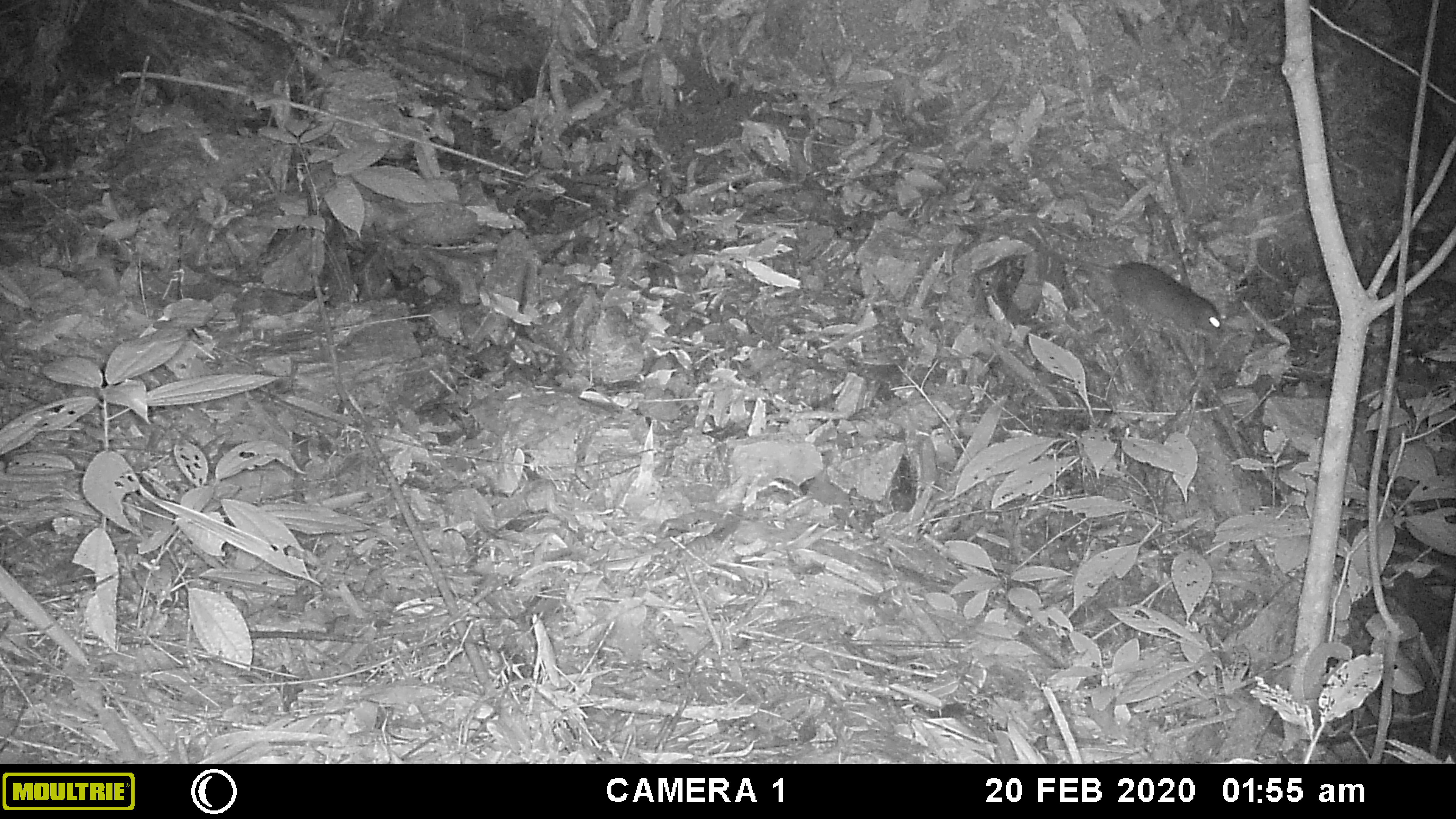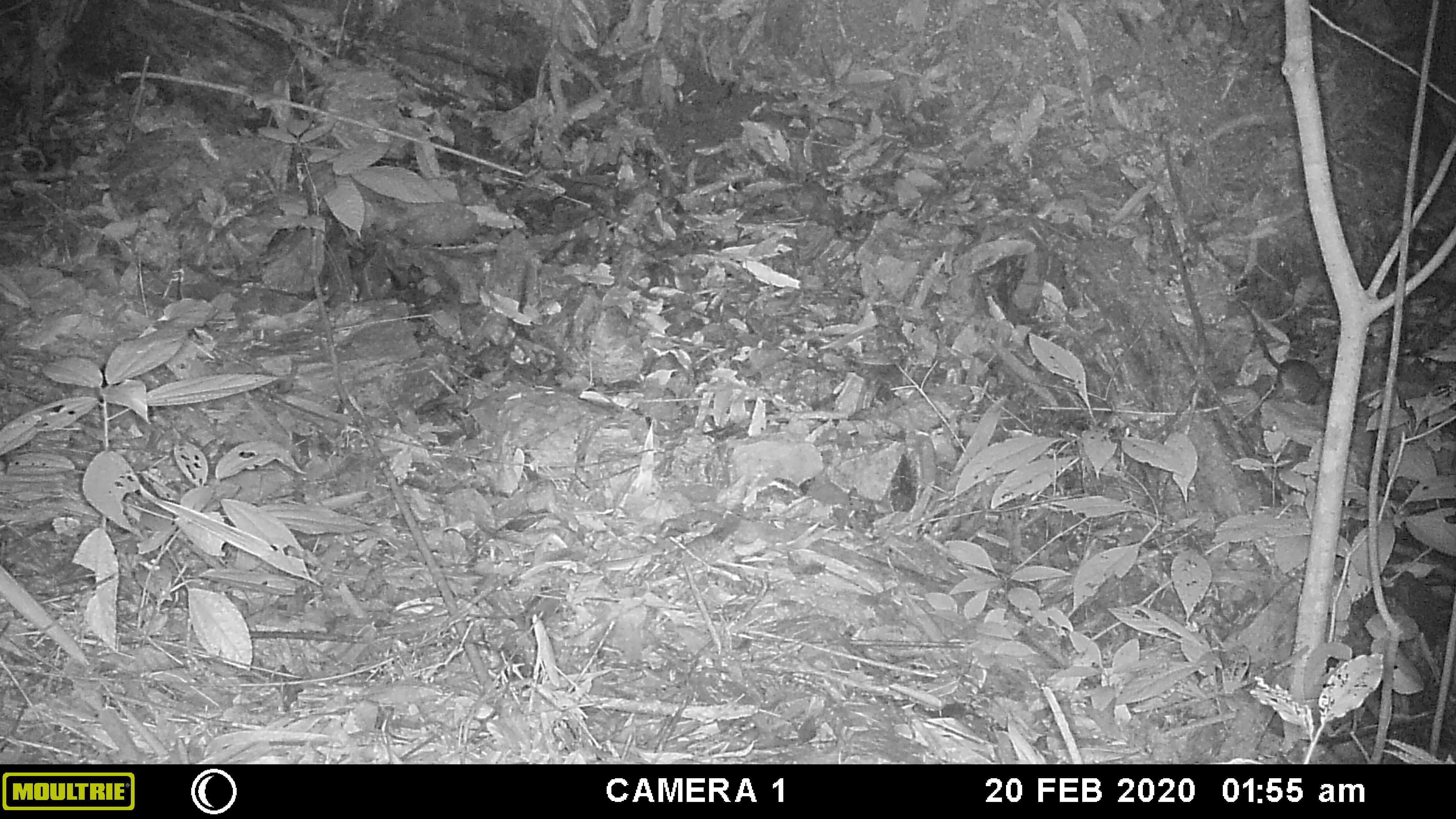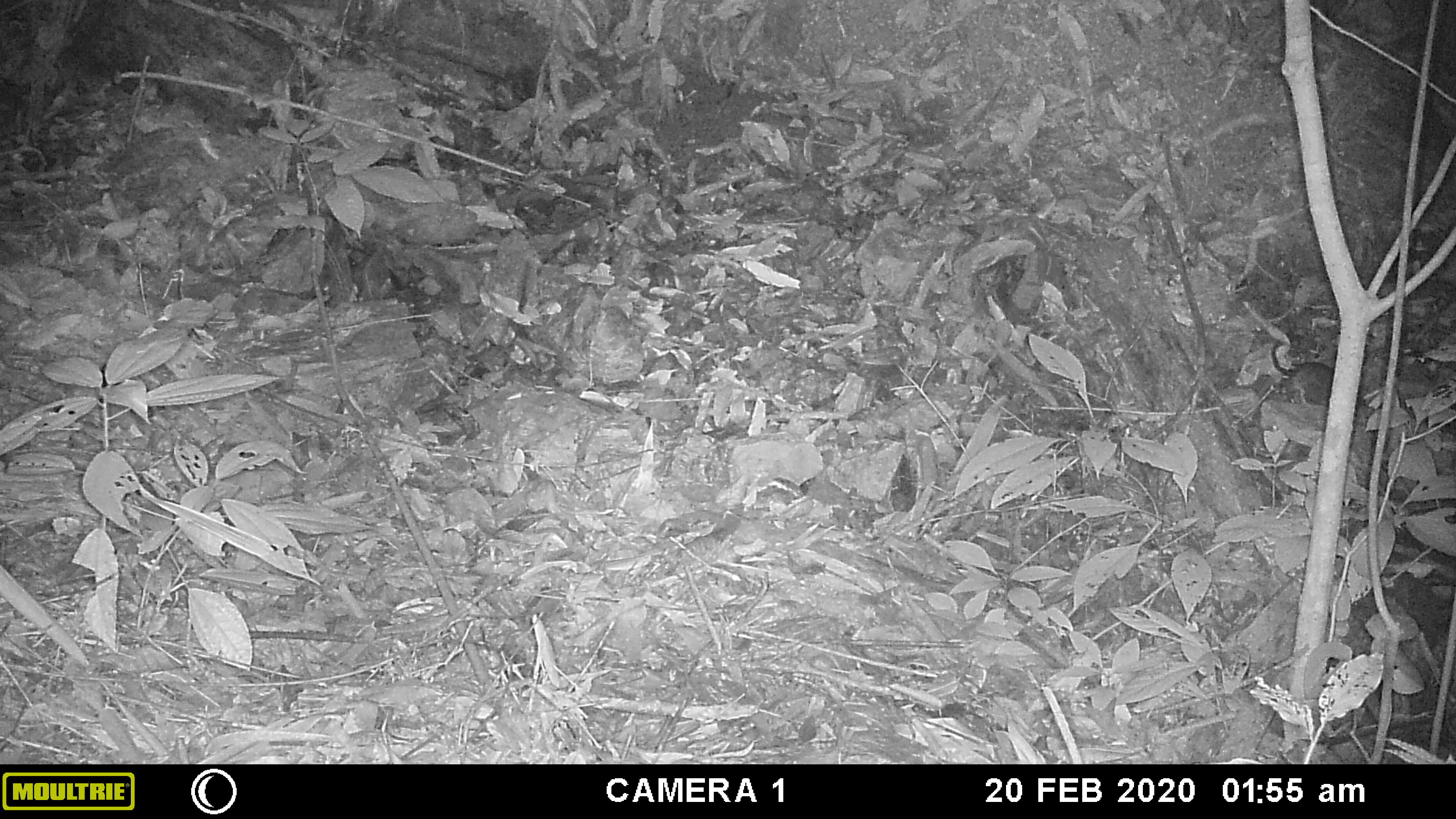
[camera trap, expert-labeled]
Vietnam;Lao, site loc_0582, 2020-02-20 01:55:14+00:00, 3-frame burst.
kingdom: Animalia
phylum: Chordata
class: Mammalia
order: Rodentia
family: Muridae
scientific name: Muridae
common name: old-world mice and rats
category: unidentified murid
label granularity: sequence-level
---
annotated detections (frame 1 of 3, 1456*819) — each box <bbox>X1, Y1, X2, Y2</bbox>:
unidentified murid: <bbox>957, 221, 1224, 340</bbox>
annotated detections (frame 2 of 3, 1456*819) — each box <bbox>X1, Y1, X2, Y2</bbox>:
unidentified murid: <bbox>1235, 298, 1322, 406</bbox>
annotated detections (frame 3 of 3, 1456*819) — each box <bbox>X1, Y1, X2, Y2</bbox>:
unidentified murid: <bbox>1270, 339, 1335, 408</bbox>